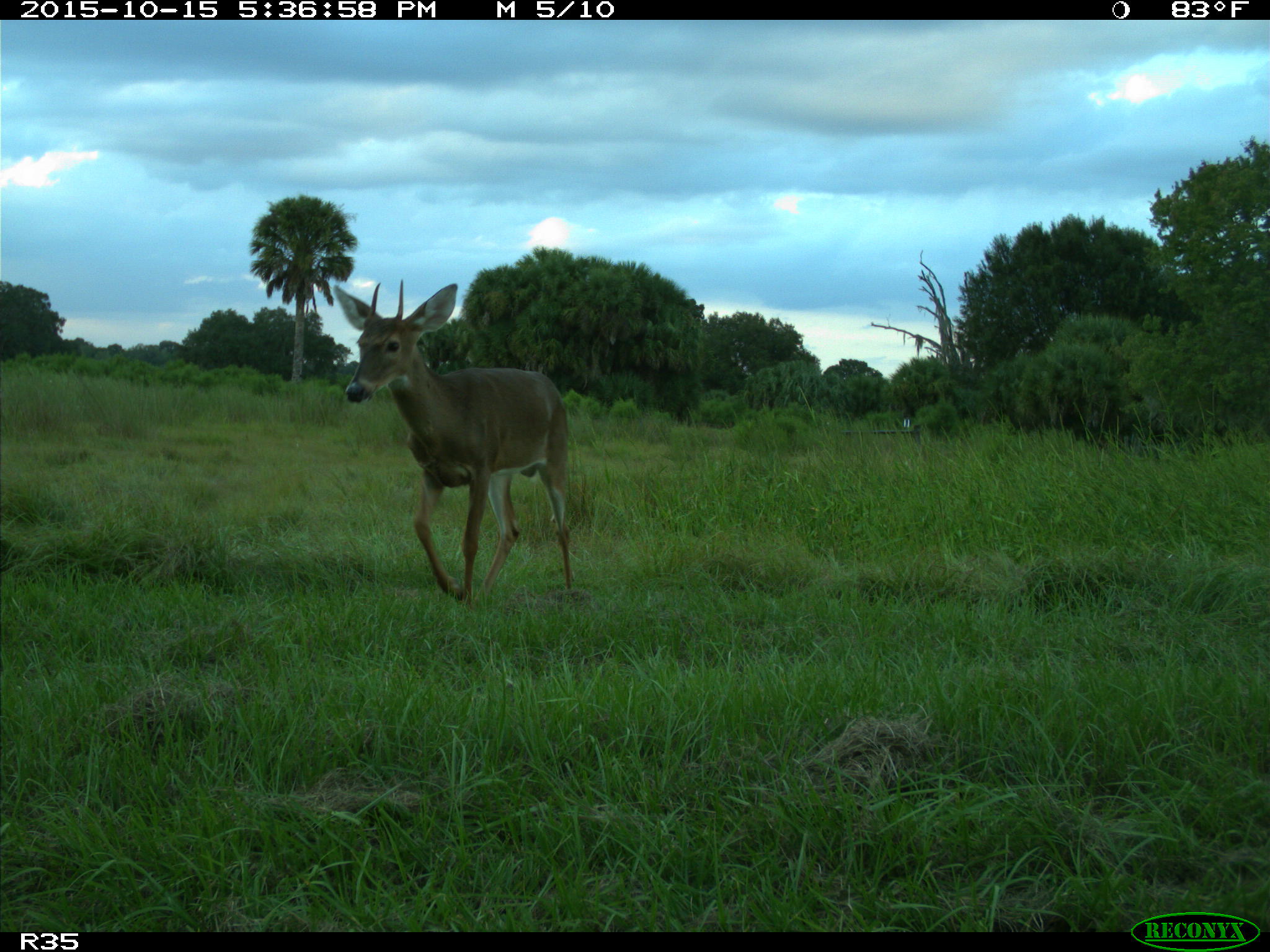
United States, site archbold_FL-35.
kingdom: Animalia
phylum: Chordata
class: Mammalia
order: Artiodactyla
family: Cervidae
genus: Odocoileus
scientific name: Odocoileus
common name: deer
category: unidentified deer